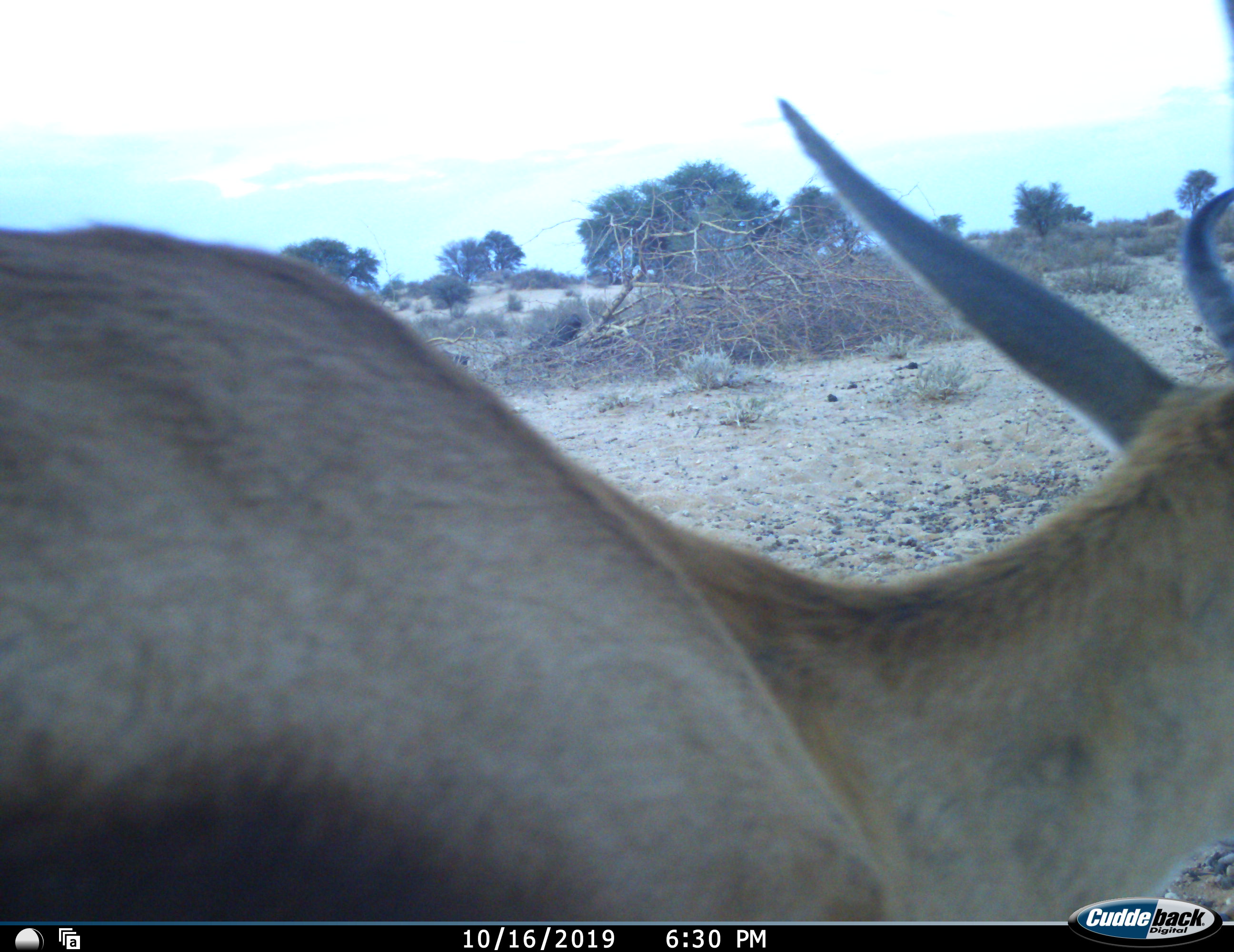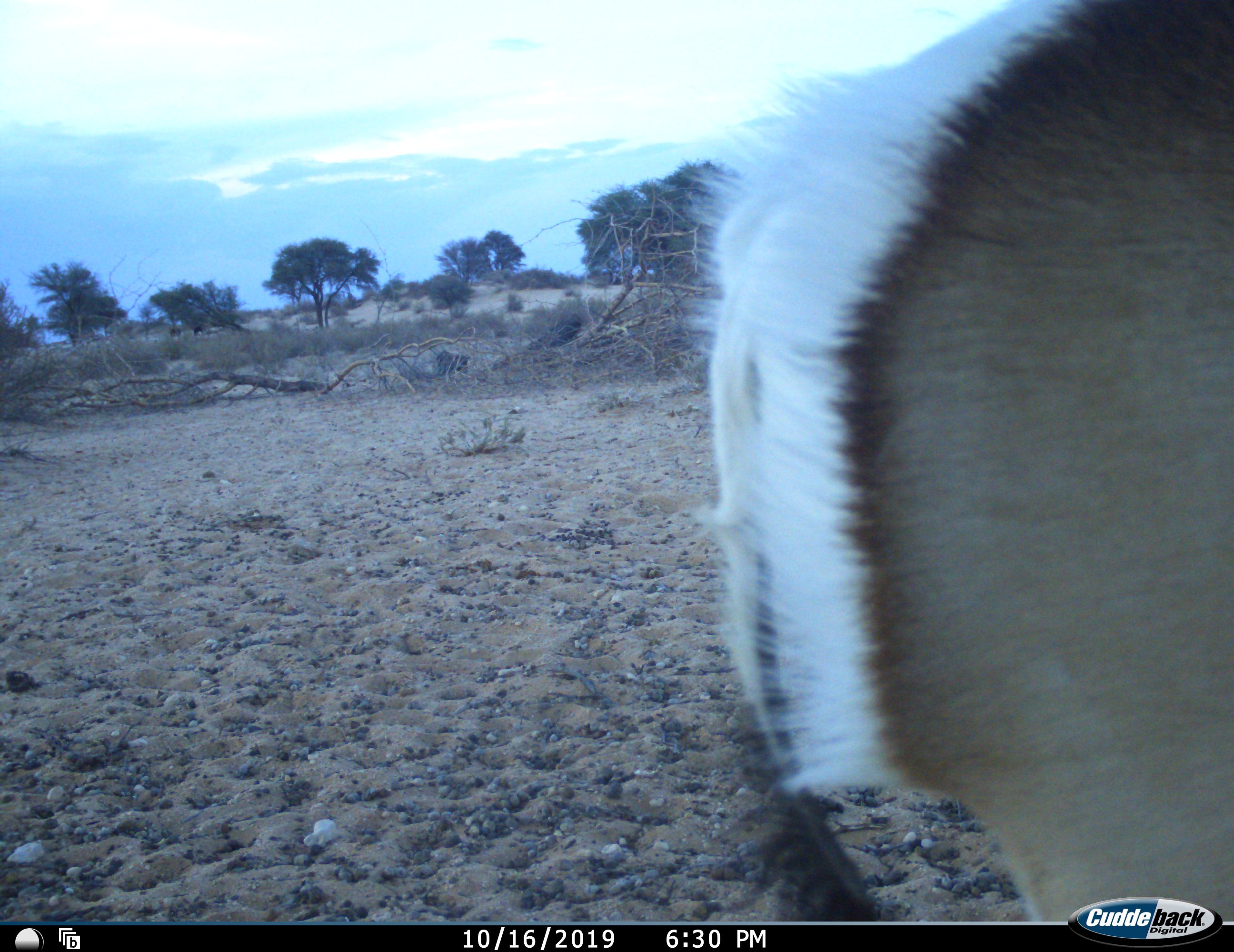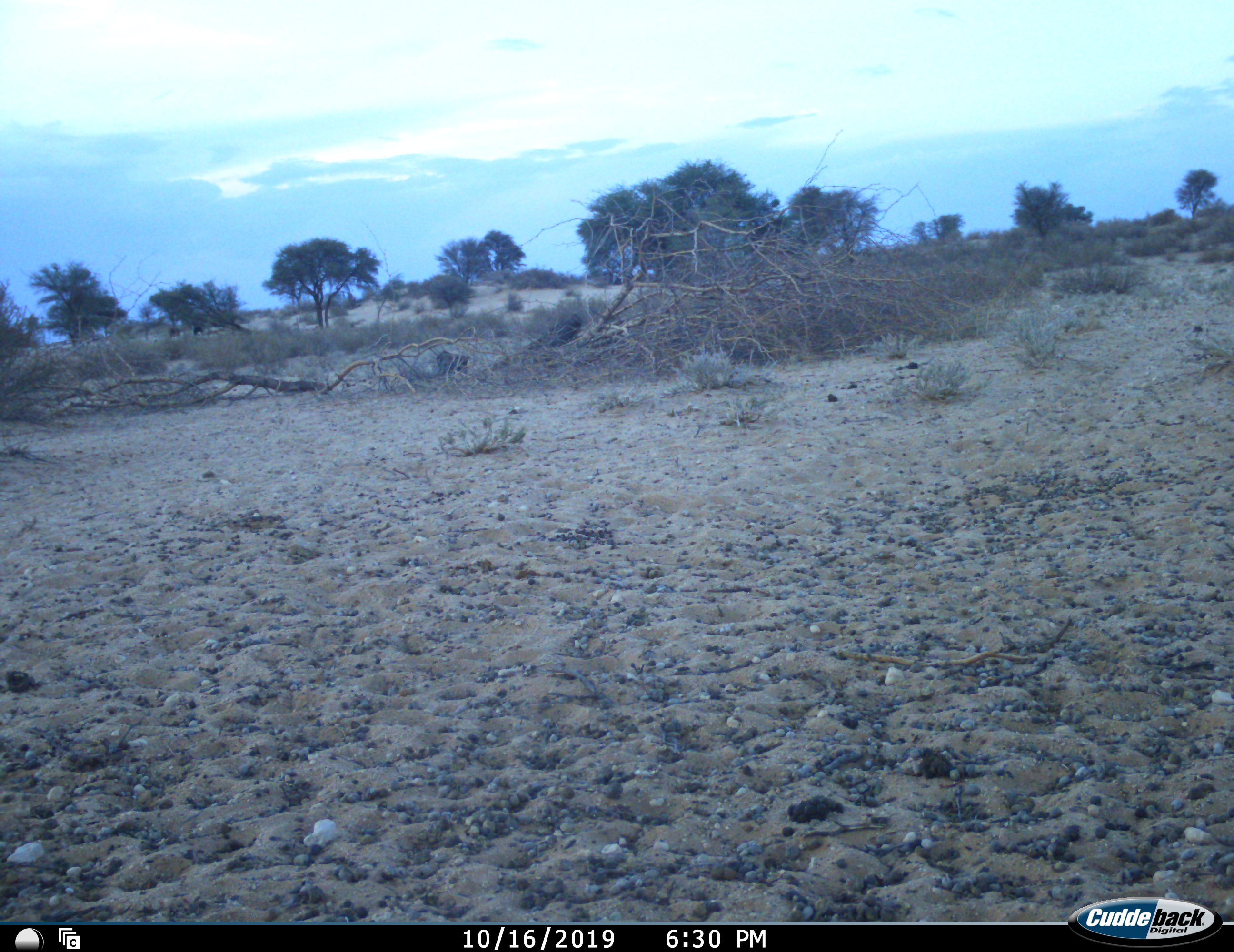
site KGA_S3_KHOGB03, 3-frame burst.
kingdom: Animalia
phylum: Chordata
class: Mammalia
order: Artiodactyla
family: Bovidae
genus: Antidorcas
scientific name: Antidorcas marsupialis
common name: springbok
Springbok (Antidorcas marsupialis), count 1. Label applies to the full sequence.